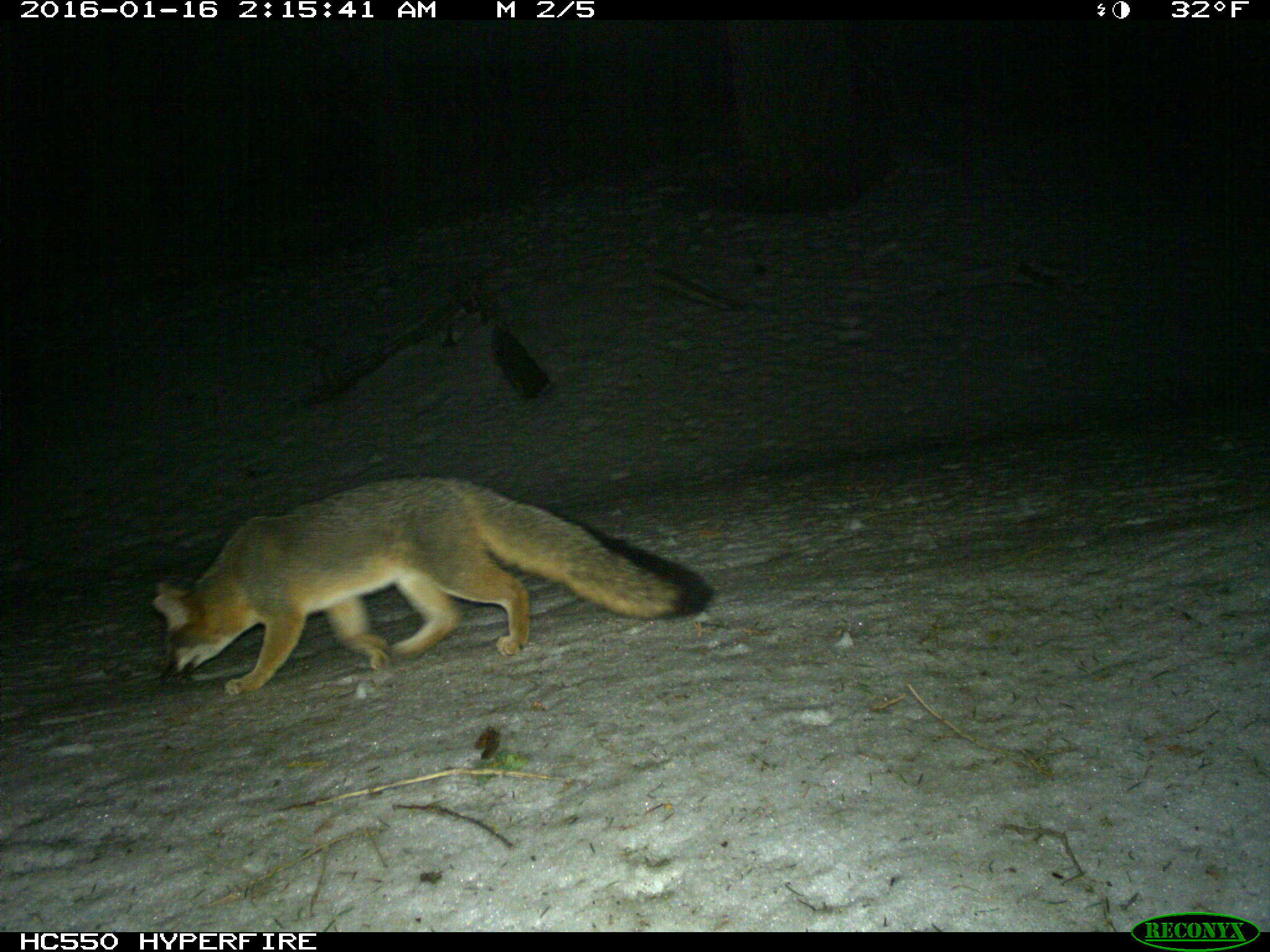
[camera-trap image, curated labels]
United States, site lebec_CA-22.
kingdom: Animalia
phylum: Chordata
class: Mammalia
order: Carnivora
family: Canidae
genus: Urocyon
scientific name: Urocyon cinereoargenteus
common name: gray fox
Urocyon cinereoargenteus (gray fox).